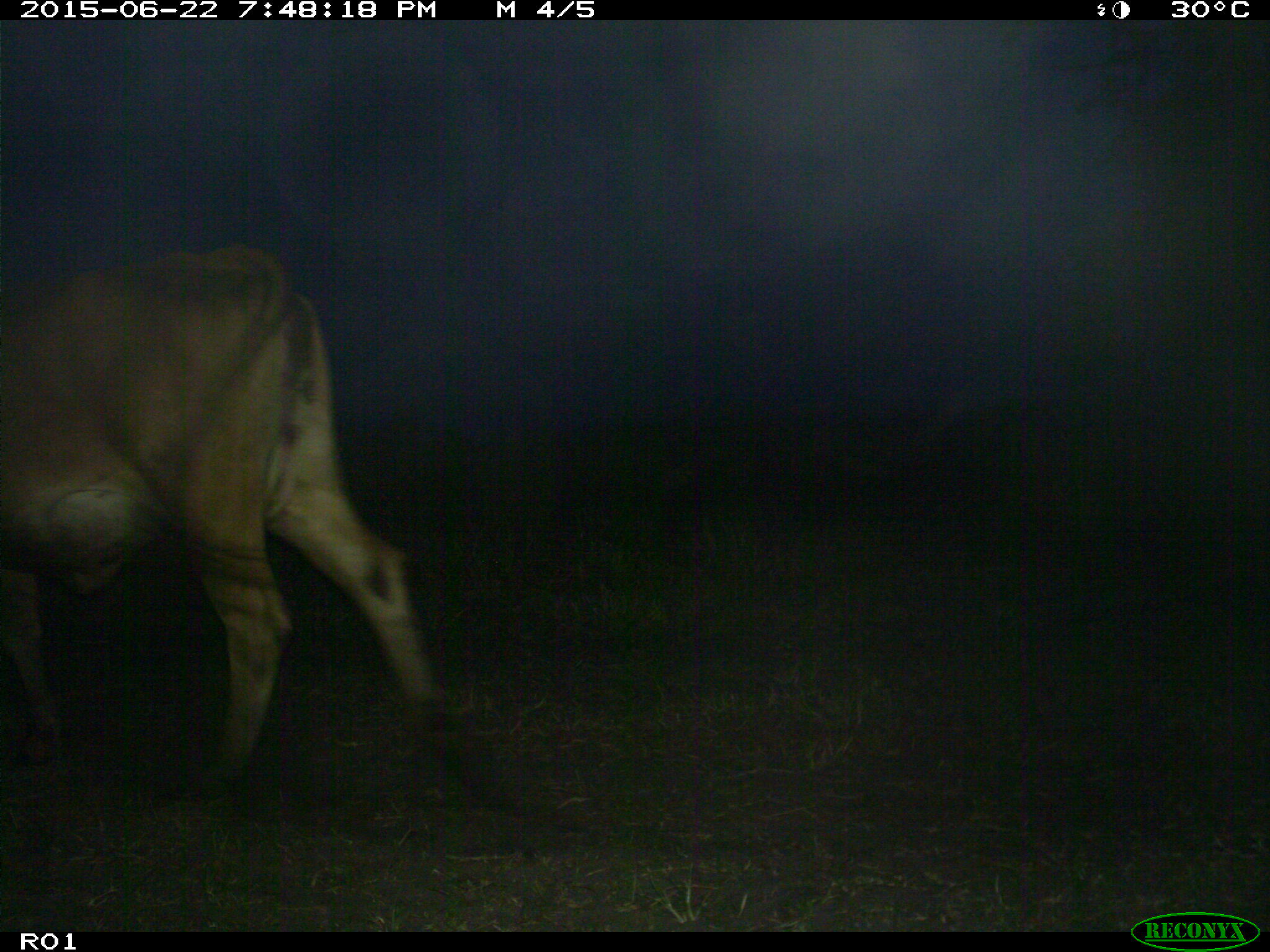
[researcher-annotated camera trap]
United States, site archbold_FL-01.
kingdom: Animalia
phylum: Chordata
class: Mammalia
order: Artiodactyla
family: Bovidae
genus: Bos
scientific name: Bos taurus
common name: domestic cow